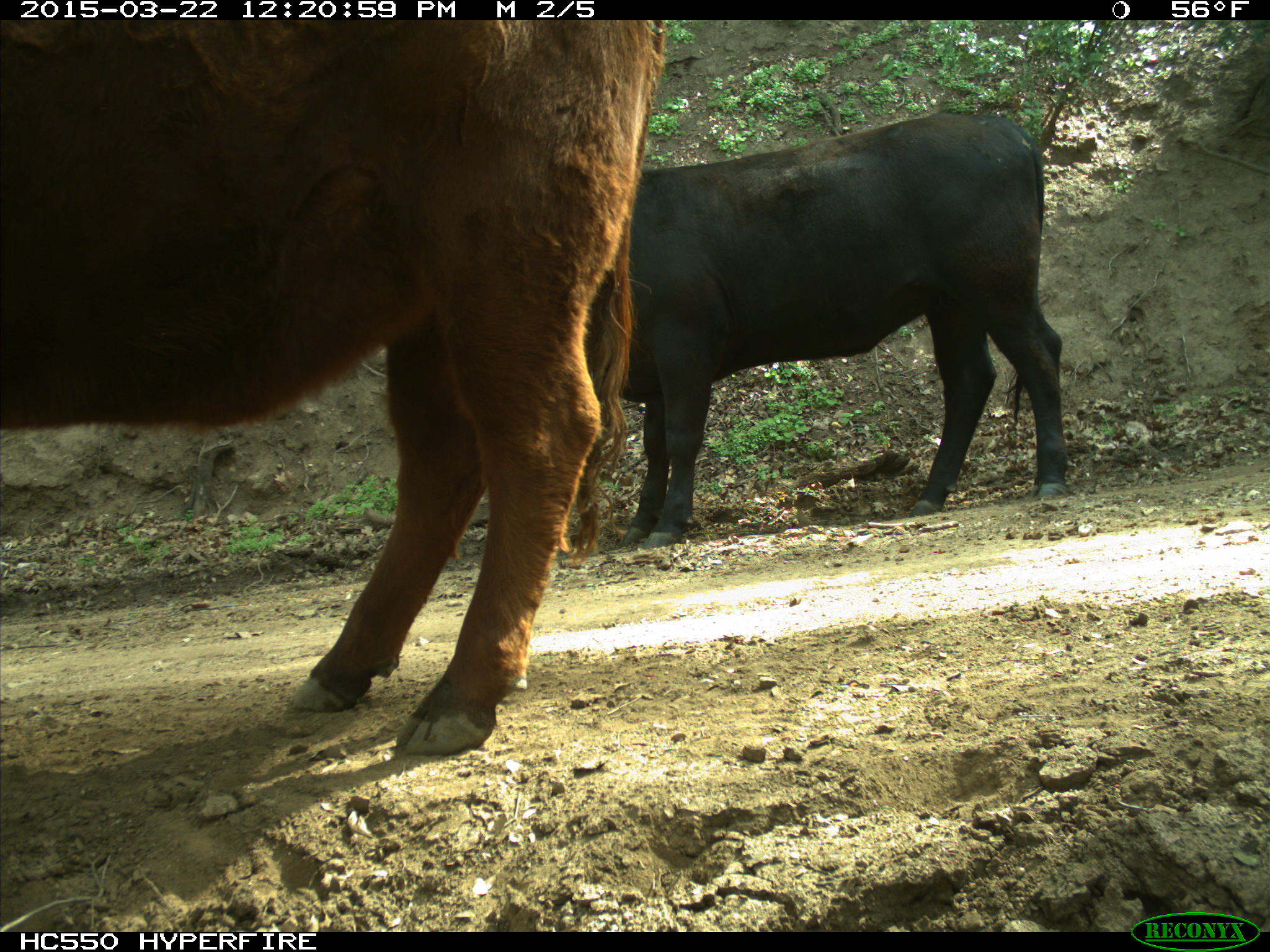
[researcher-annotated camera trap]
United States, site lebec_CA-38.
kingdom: Animalia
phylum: Chordata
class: Mammalia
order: Artiodactyla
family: Bovidae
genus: Bos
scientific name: Bos taurus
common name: domestic cow